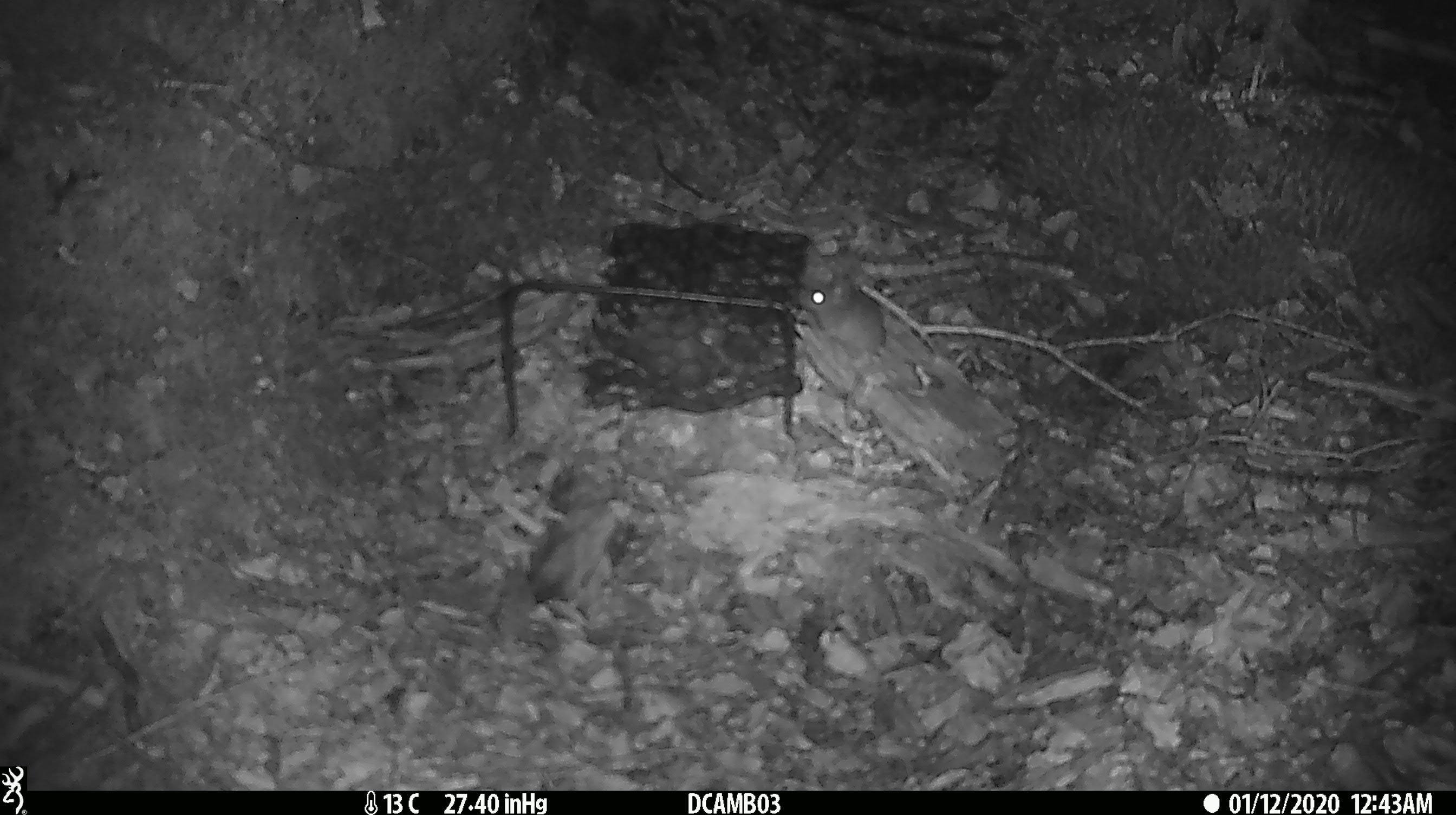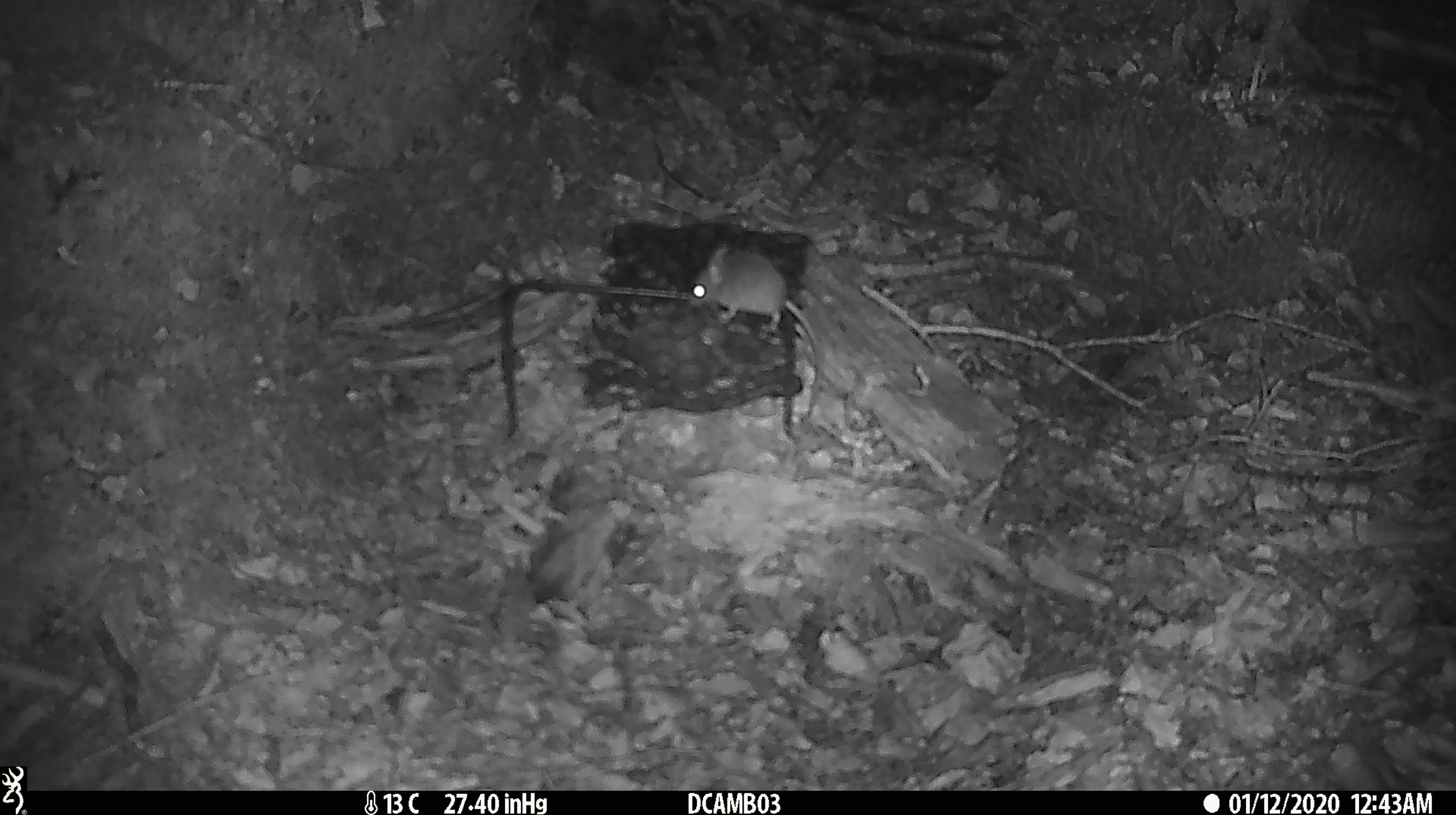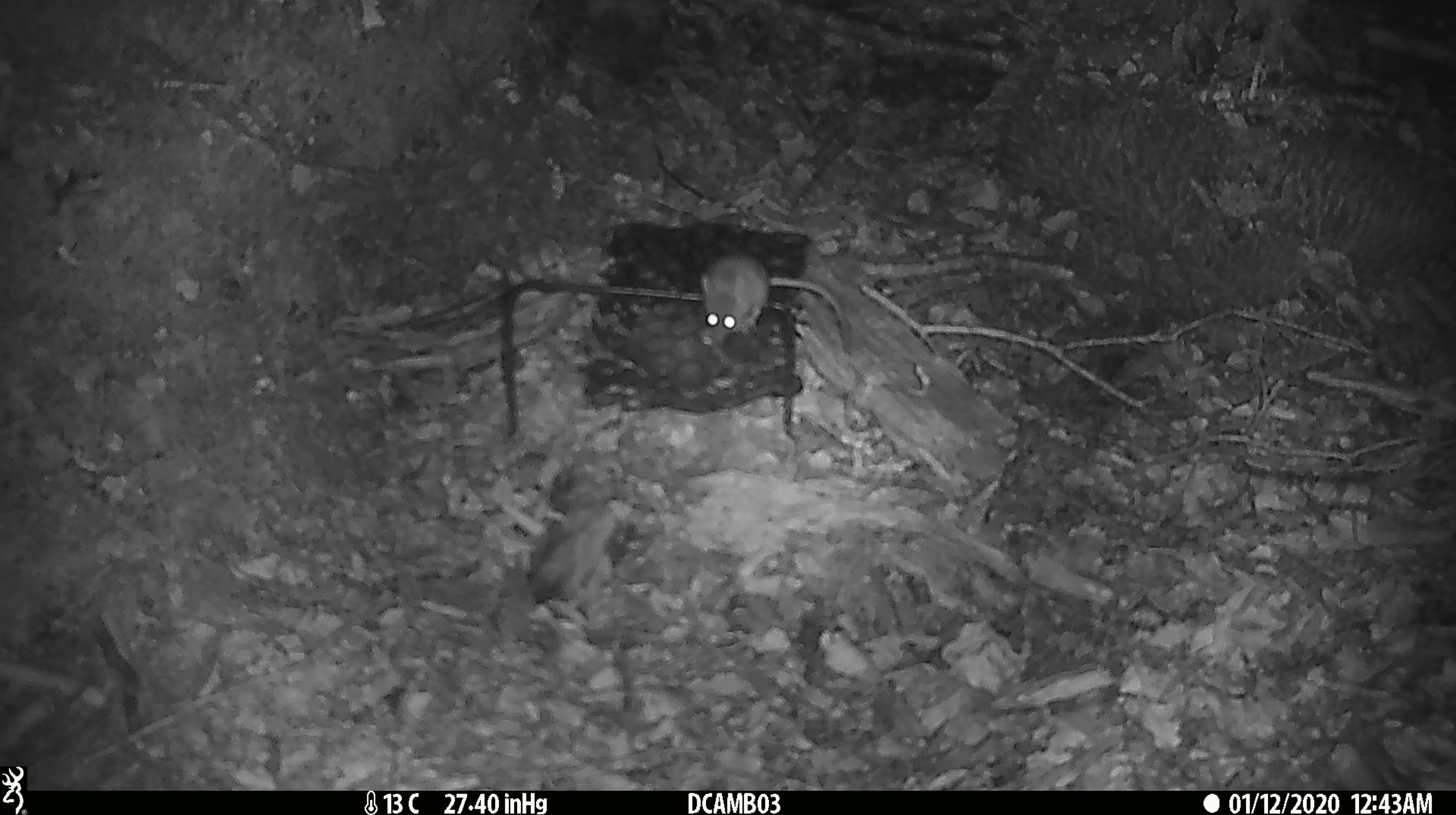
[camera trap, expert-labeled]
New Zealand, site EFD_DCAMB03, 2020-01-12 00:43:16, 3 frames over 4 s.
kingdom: Animalia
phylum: Chordata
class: Mammalia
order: Rodentia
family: Muridae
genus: Mus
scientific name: Mus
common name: mouse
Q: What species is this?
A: Mouse (Mus).